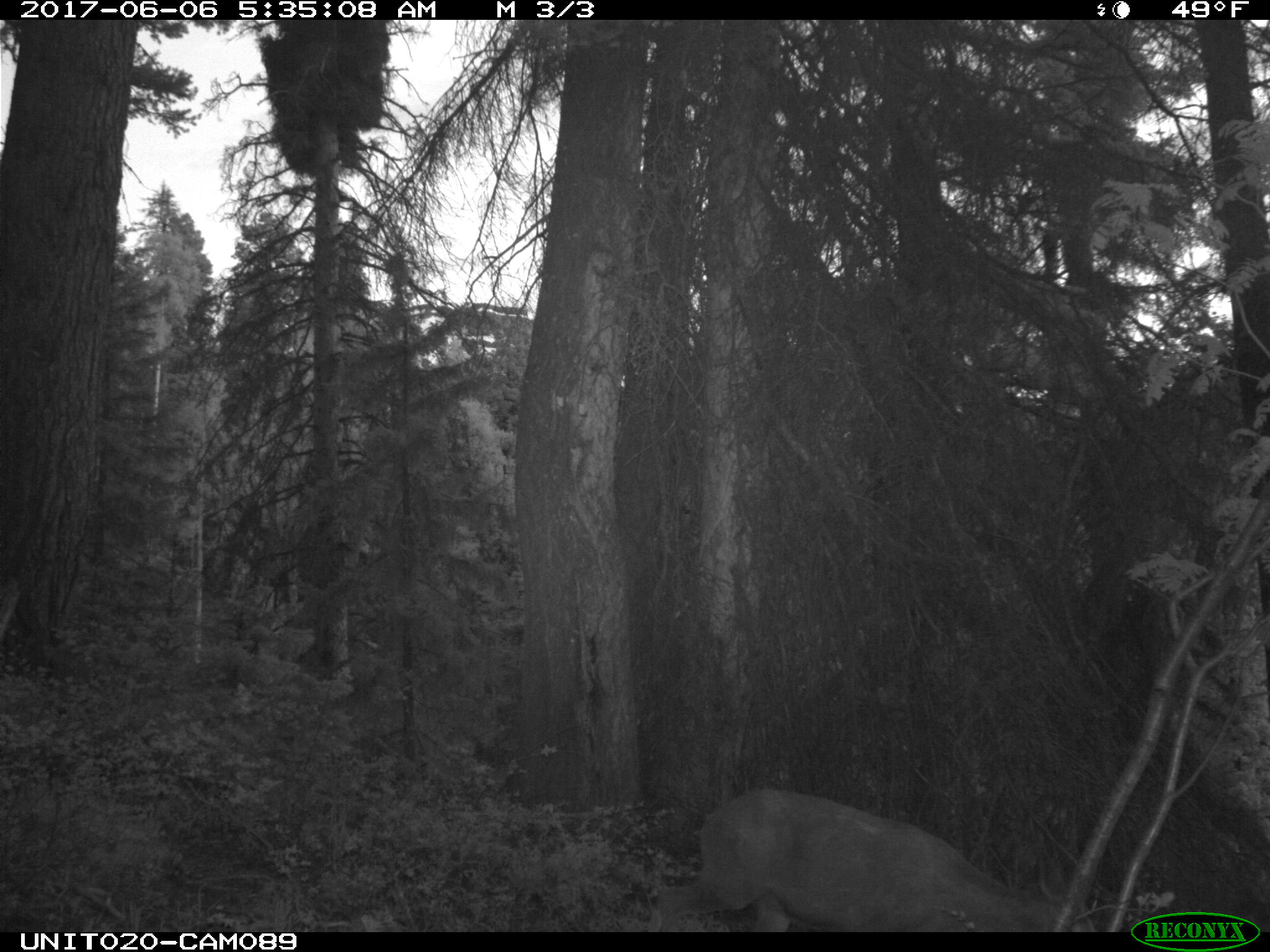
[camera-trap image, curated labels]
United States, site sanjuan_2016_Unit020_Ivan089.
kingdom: Animalia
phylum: Chordata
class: Mammalia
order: Artiodactyla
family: Cervidae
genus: Odocoileus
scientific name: Odocoileus hemionus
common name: mule deer